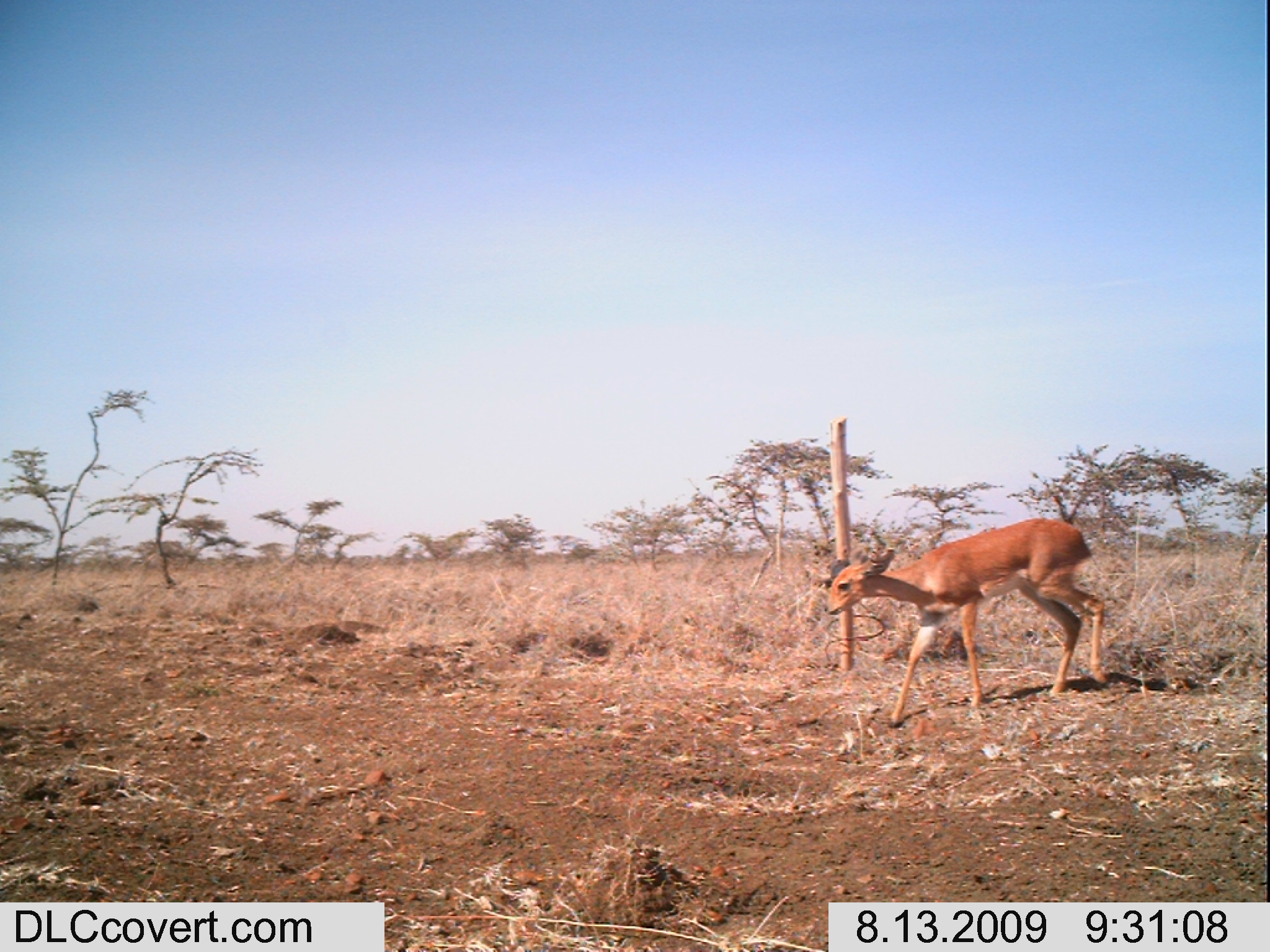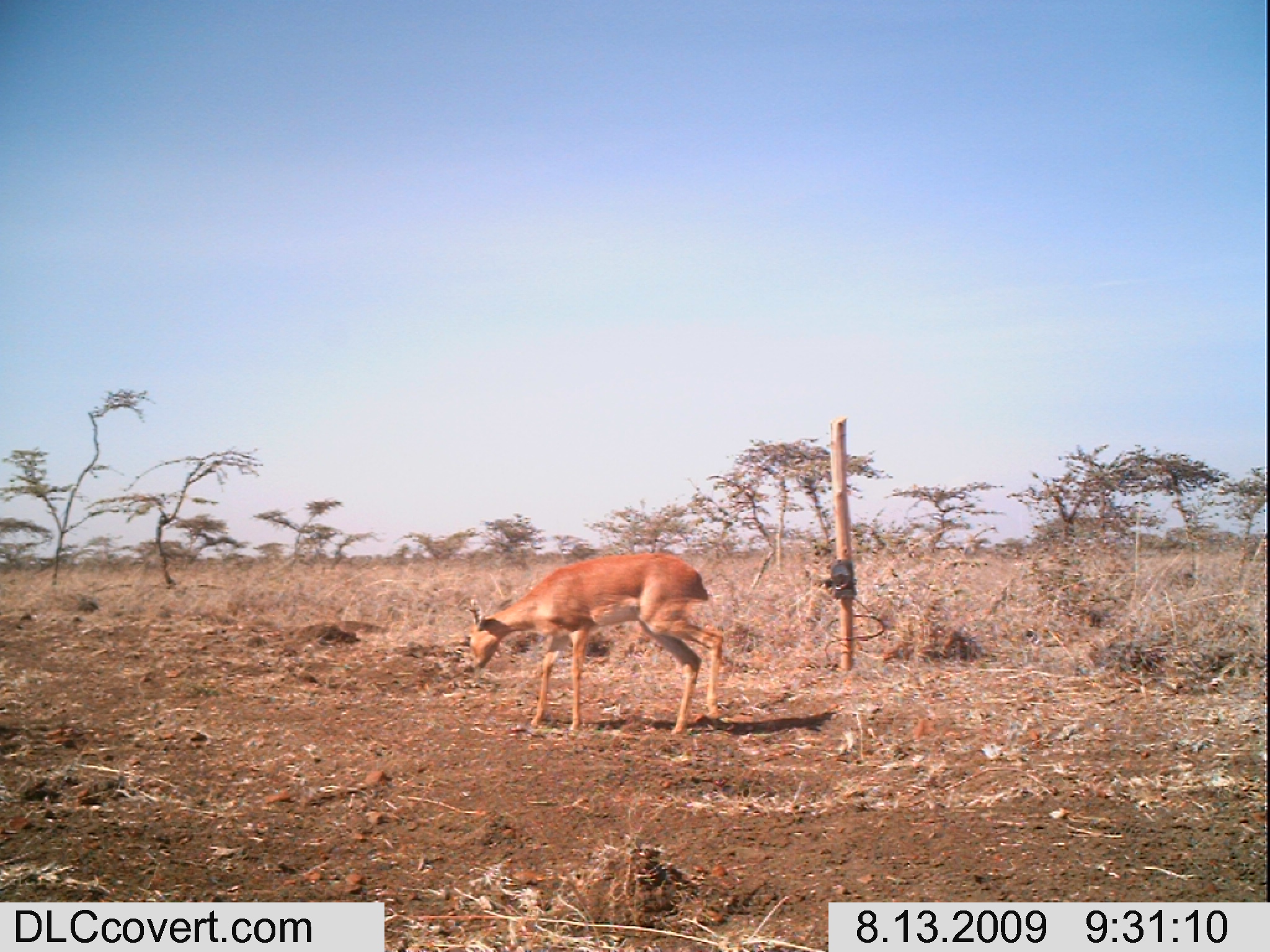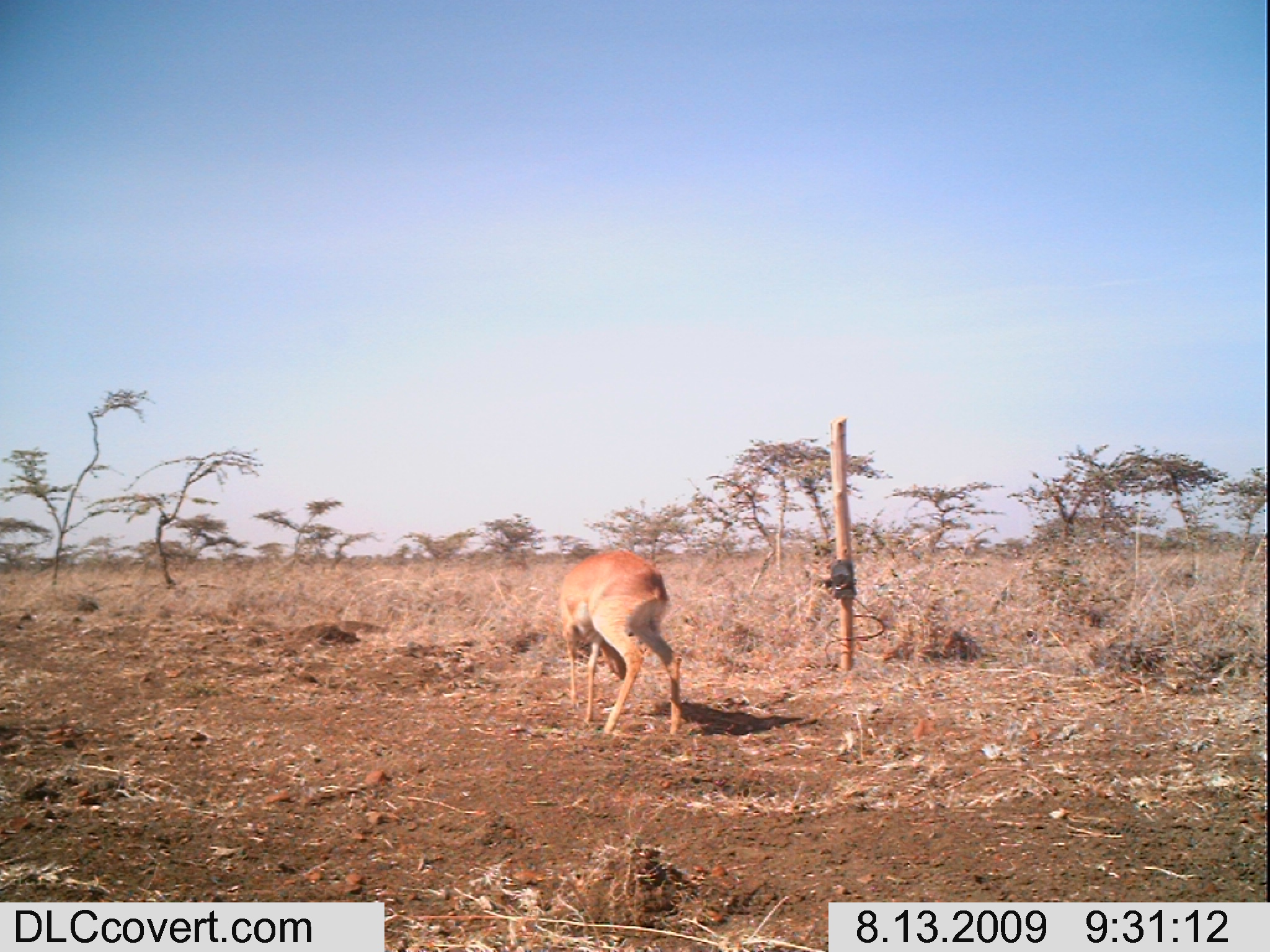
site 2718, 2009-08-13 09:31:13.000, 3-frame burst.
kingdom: Animalia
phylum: Chordata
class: Mammalia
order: Artiodactyla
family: Bovidae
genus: Raphicerus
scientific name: Raphicerus campestris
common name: steenbok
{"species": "Raphicerus campestris (steenbok)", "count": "1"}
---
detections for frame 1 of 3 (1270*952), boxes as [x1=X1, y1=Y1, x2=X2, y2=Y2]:
raphicerus campestris: [x1=823, y1=516, x2=1105, y2=728]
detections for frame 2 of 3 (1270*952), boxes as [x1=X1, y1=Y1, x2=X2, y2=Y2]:
raphicerus campestris: [x1=462, y1=551, x2=724, y2=737]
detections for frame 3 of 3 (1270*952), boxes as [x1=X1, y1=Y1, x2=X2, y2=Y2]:
raphicerus campestris: [x1=555, y1=546, x2=683, y2=737]